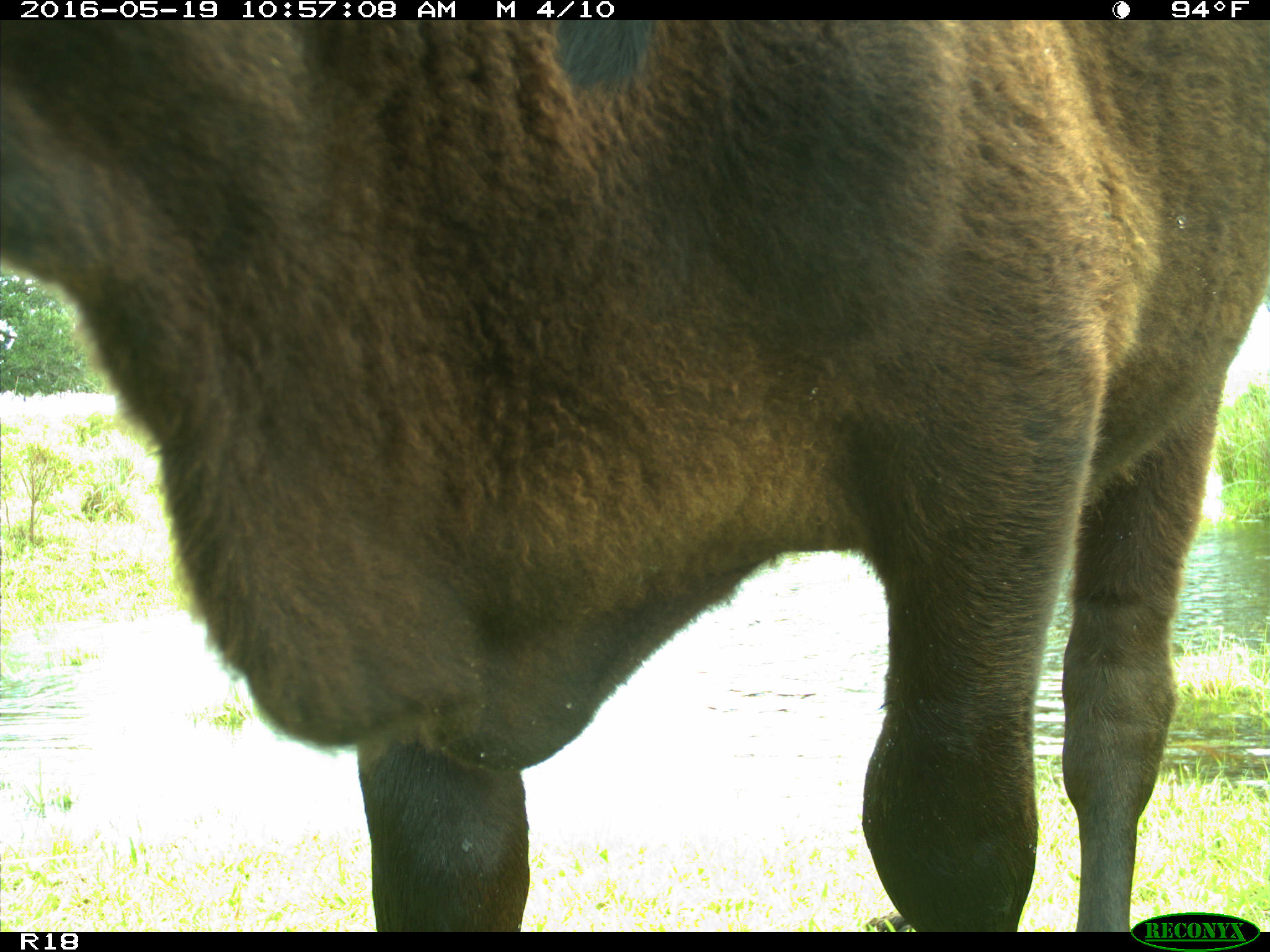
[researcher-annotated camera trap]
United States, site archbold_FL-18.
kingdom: Animalia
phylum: Chordata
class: Mammalia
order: Artiodactyla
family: Bovidae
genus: Bos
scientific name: Bos taurus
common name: domestic cow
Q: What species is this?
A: Bos taurus (domestic cow).